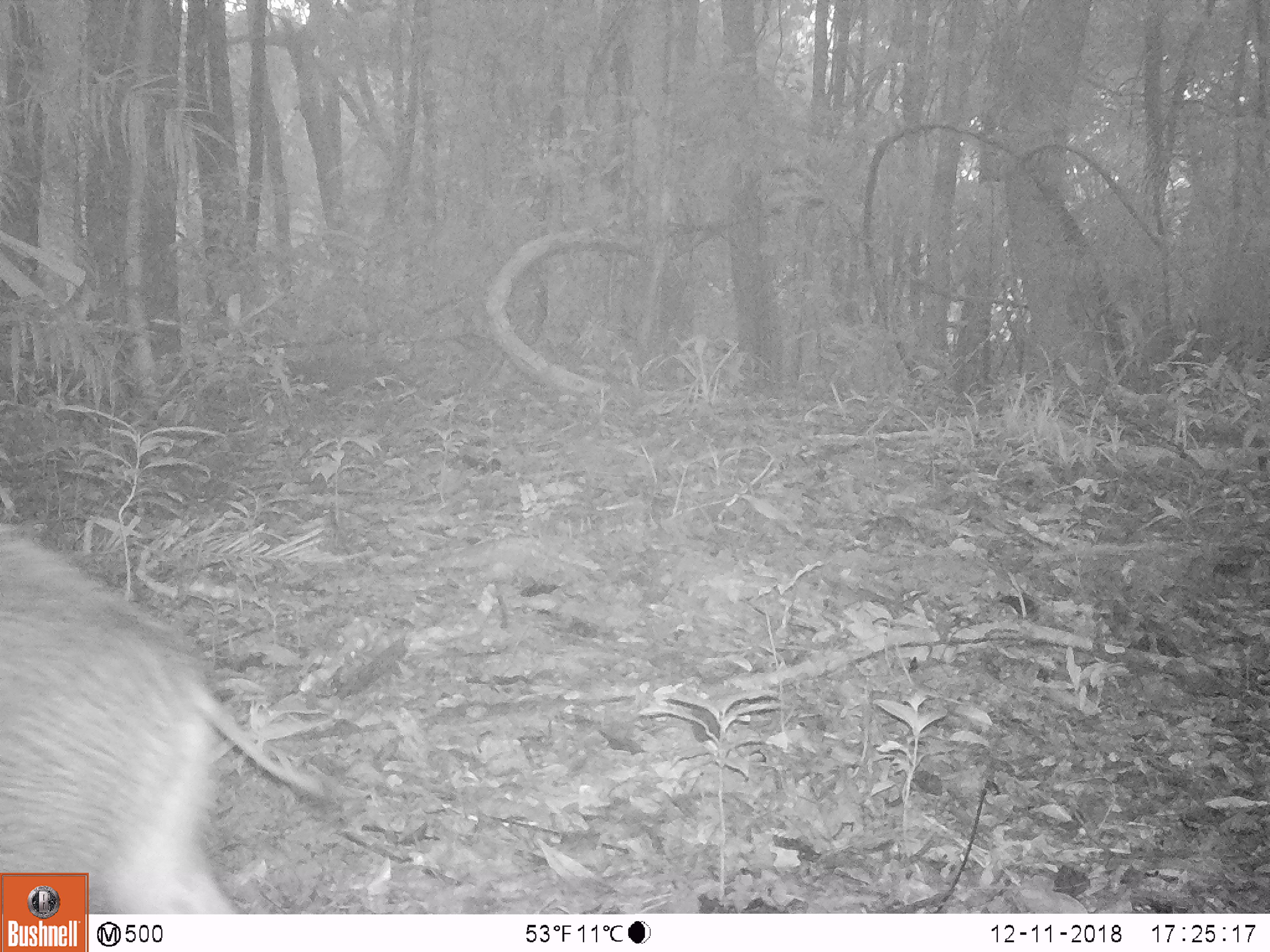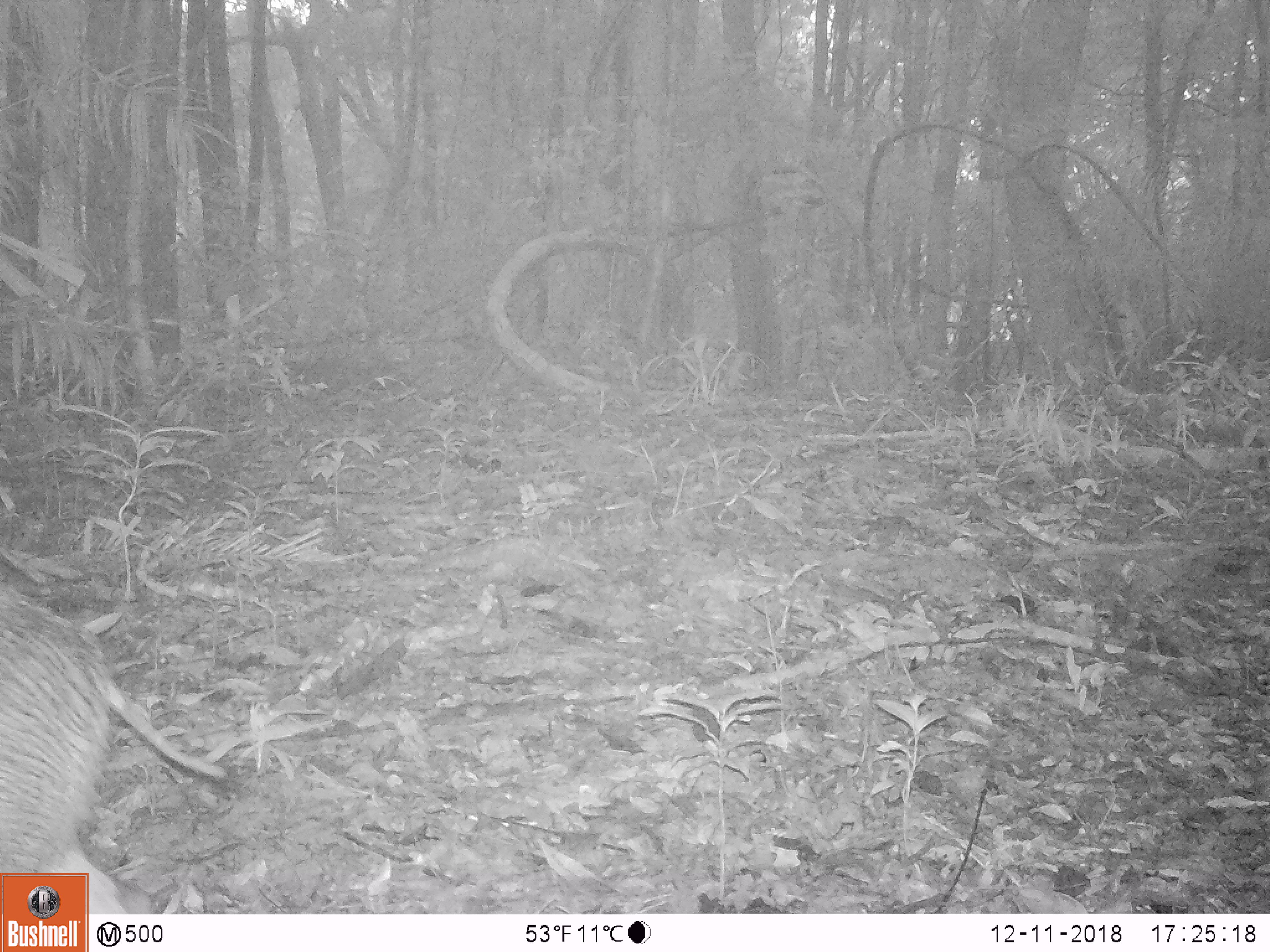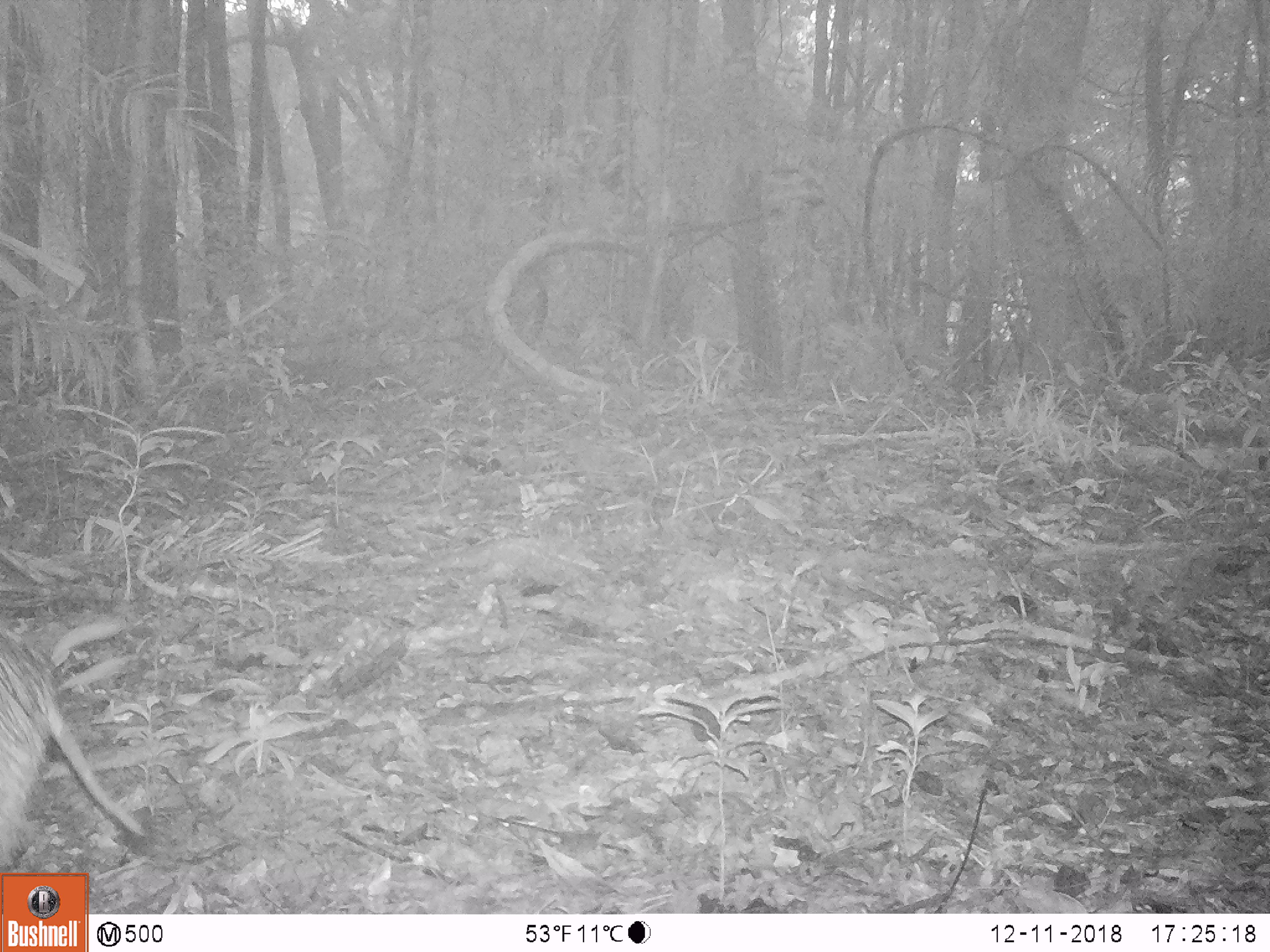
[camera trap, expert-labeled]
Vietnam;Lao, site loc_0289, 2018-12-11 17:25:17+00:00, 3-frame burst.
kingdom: Animalia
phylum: Chordata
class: Mammalia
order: Artiodactyla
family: Suidae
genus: Sus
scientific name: Sus scrofa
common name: eurasian wild pig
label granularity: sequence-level